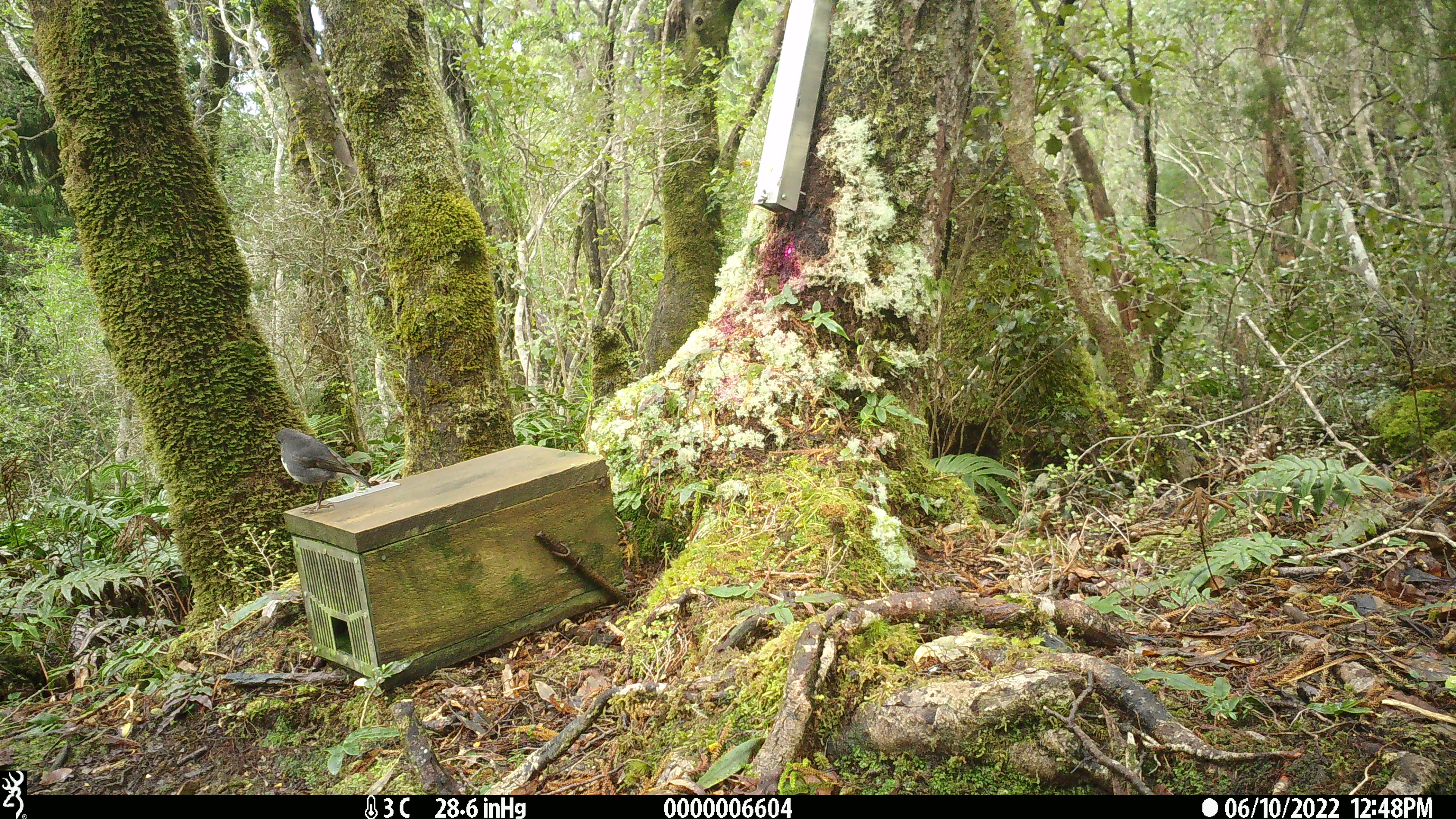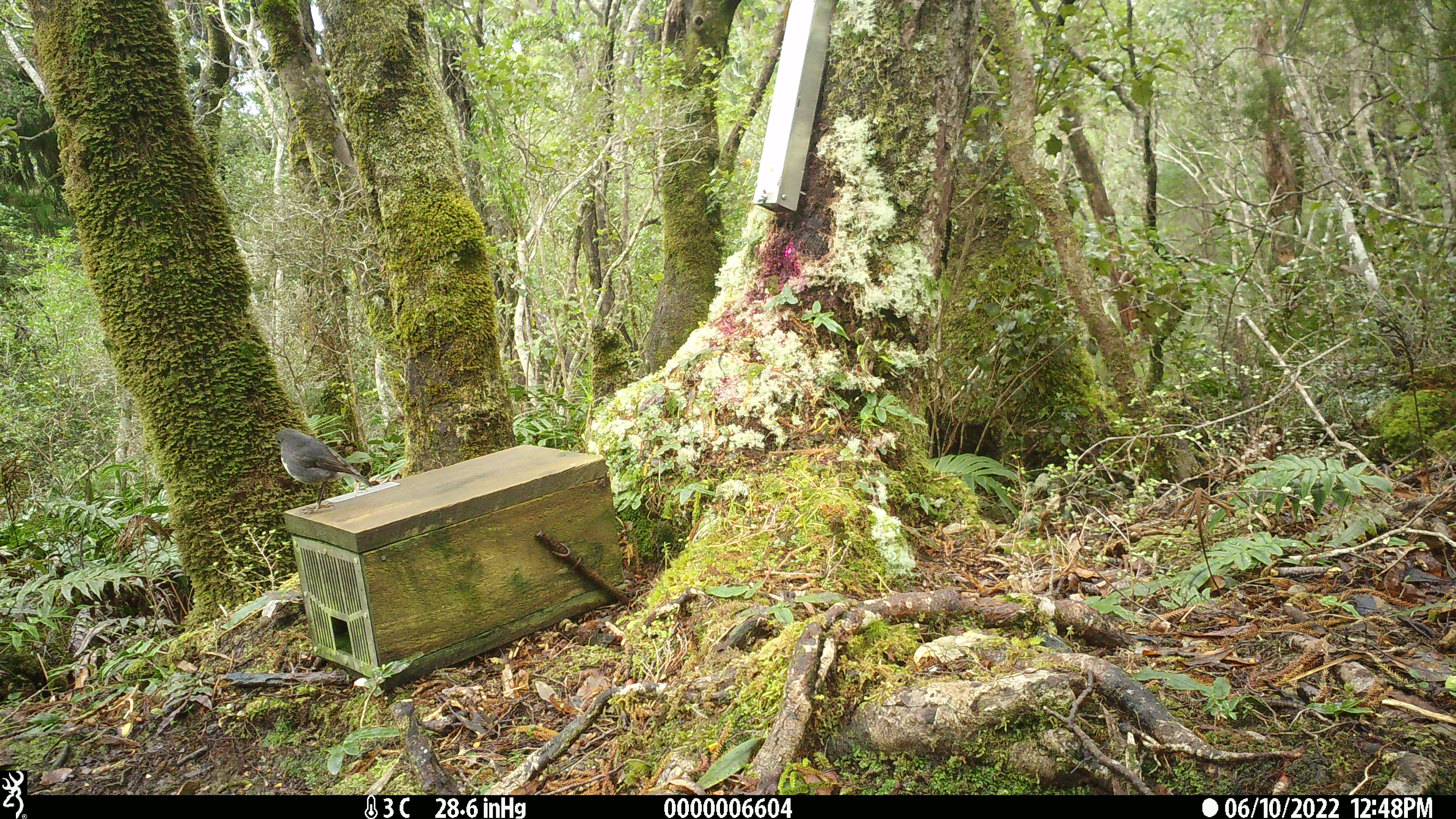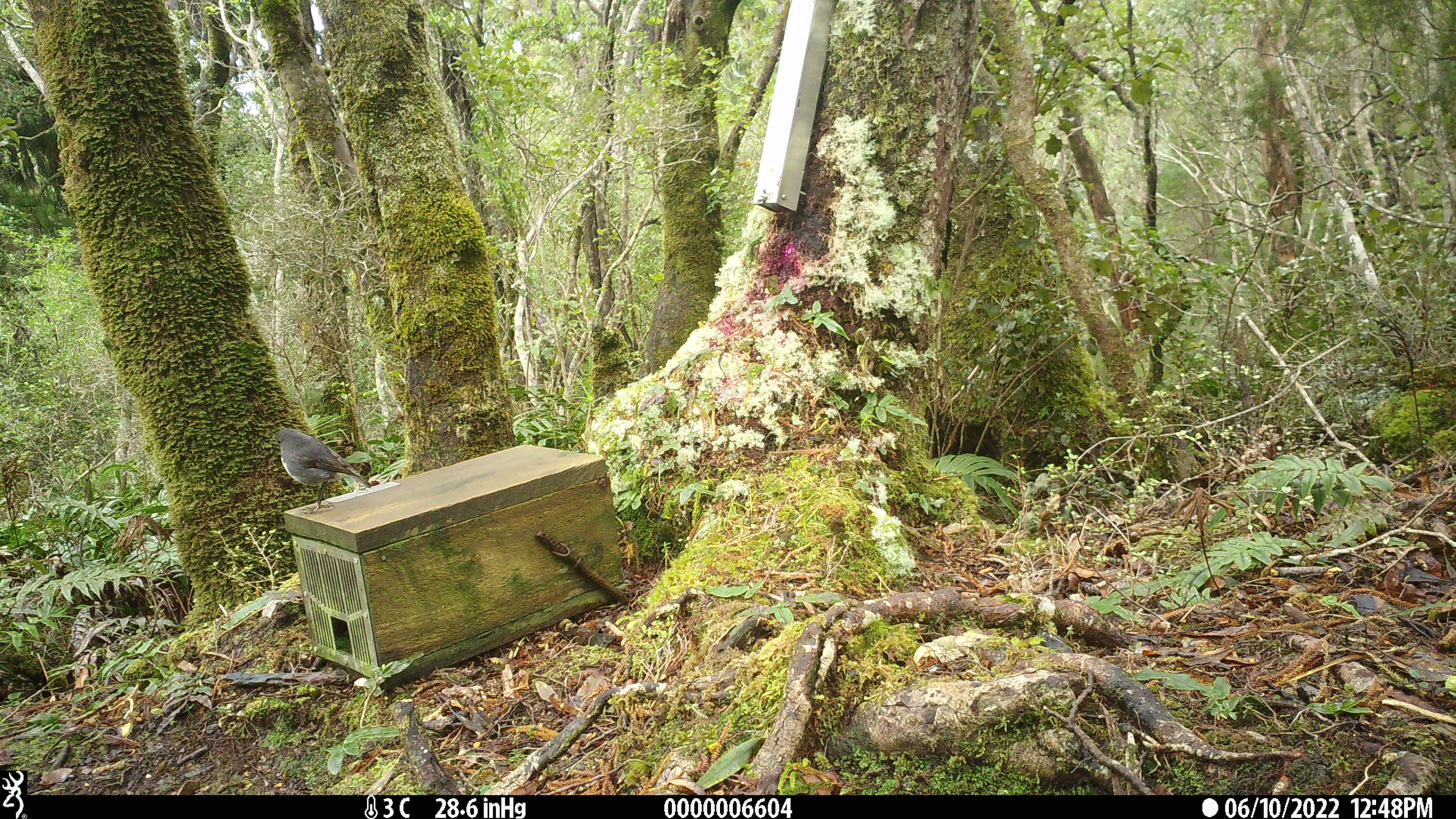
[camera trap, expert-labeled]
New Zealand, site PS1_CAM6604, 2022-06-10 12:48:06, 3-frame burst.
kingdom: Animalia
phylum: Chordata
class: Aves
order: Passeriformes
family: Petroicidae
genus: Petroica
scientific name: Petroica australis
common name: new zealand robin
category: robin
Robin (new zealand robin) (Petroica australis).